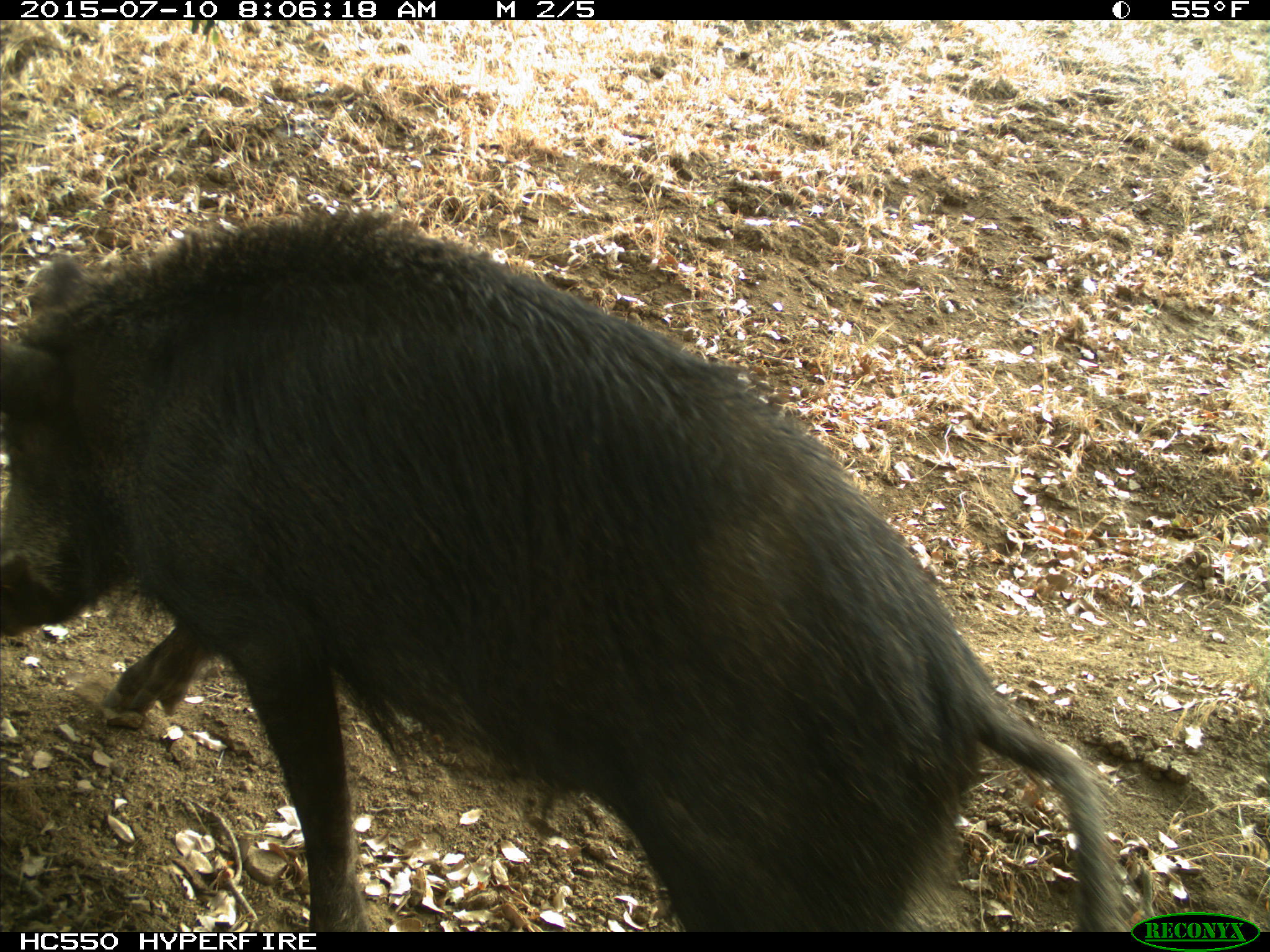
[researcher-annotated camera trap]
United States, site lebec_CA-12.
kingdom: Animalia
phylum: Chordata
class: Mammalia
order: Artiodactyla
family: Suidae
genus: Sus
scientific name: Sus scrofa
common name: wild boar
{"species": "Sus scrofa (wild boar)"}